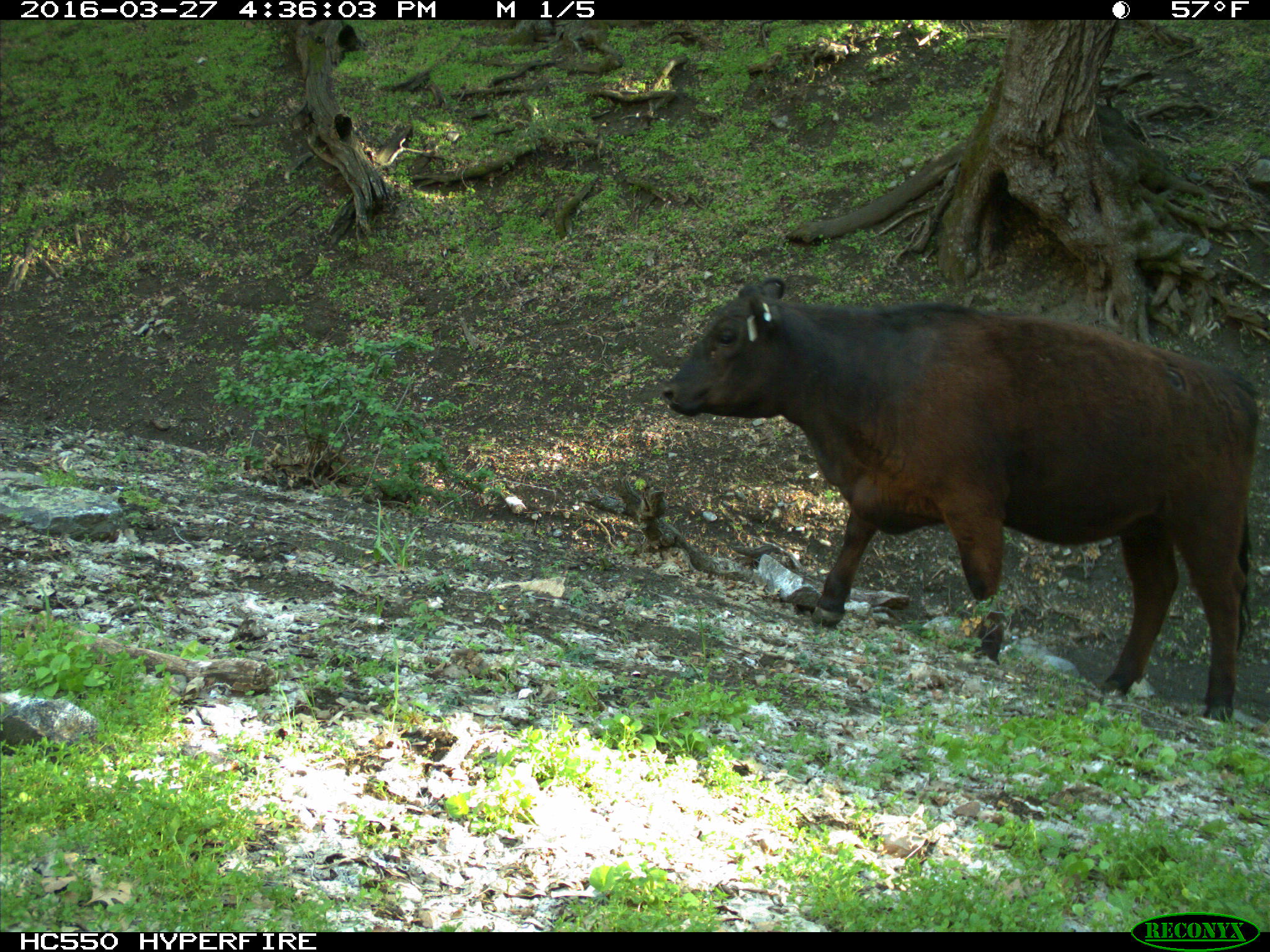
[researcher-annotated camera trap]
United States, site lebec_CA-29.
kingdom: Animalia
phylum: Chordata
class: Mammalia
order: Artiodactyla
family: Bovidae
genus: Bos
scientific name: Bos taurus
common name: domestic cow